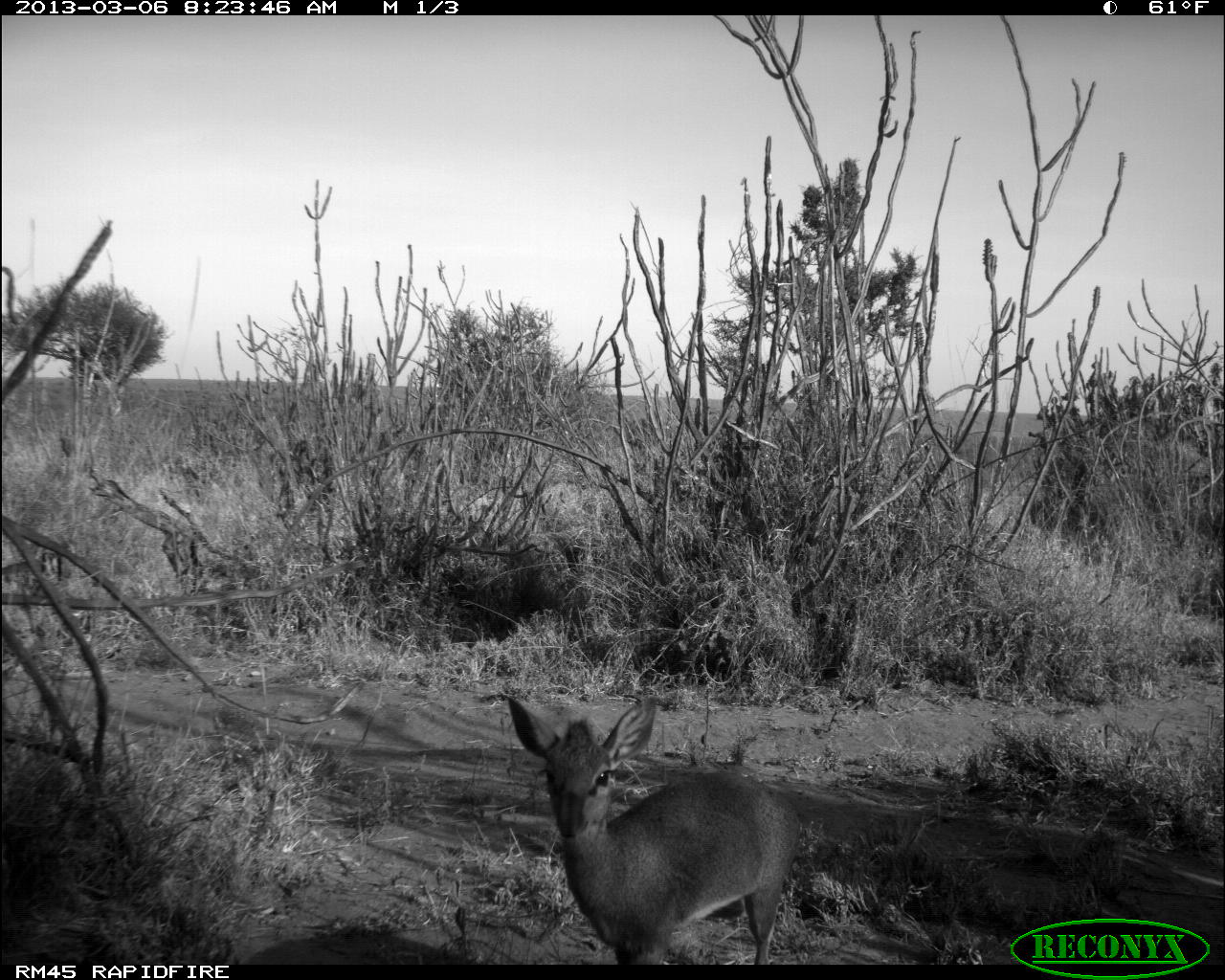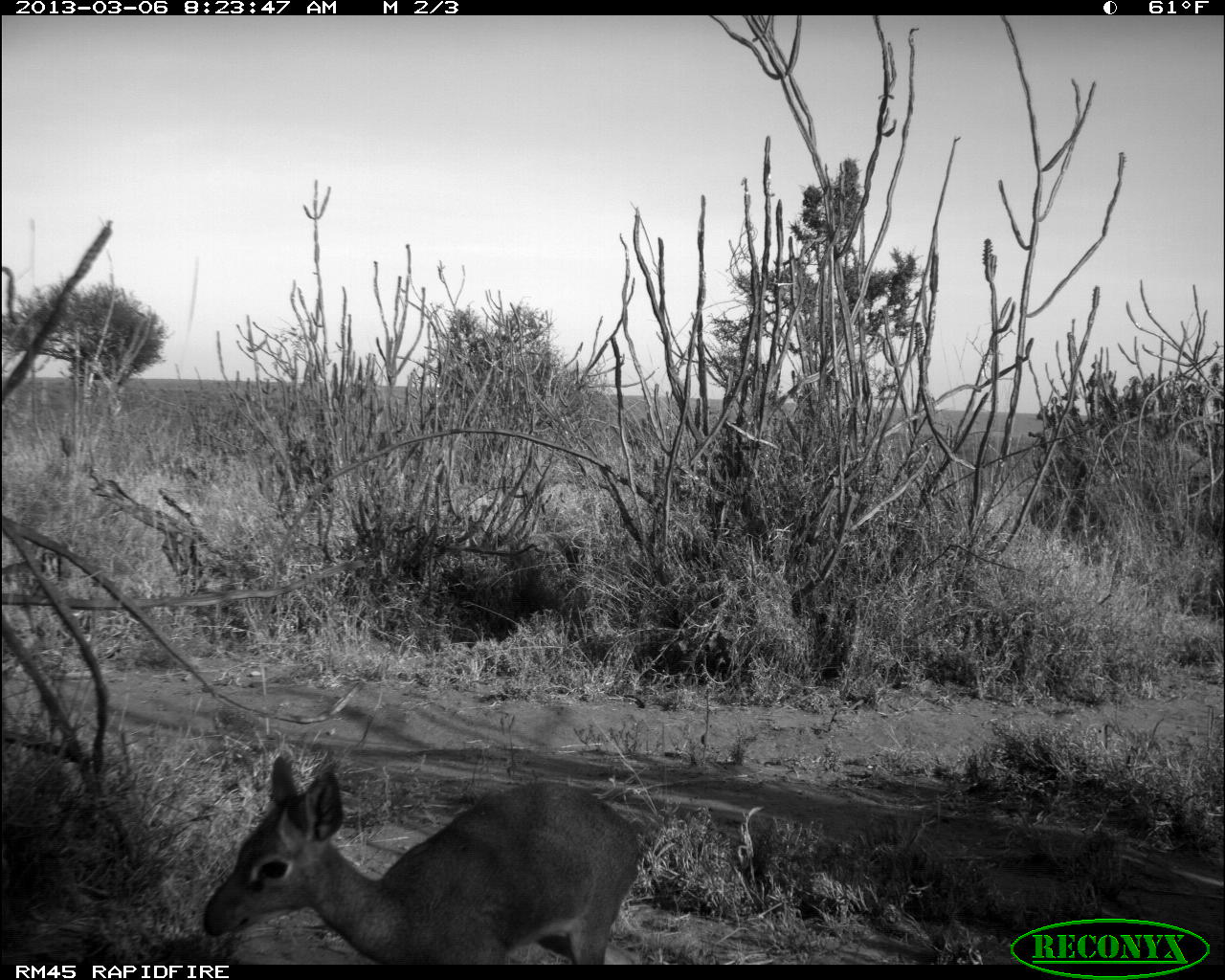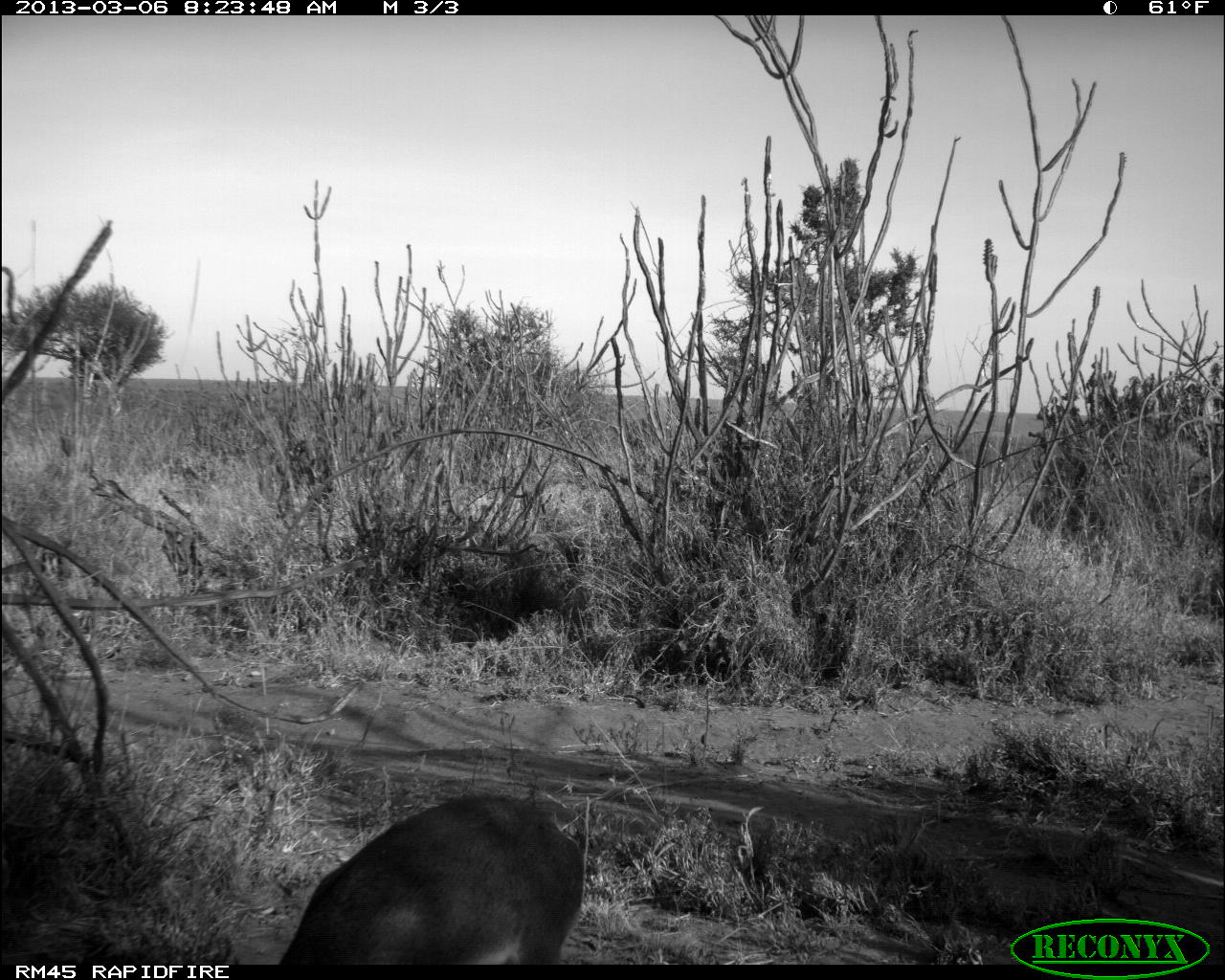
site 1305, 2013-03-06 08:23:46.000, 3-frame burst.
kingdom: Animalia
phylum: Chordata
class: Mammalia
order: Artiodactyla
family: Bovidae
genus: Madoqua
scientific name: Madoqua guentheri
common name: günther's dik-dik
Madoqua guentheri (günther's dik-dik), count 2.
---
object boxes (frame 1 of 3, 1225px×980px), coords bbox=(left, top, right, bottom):
madoqua guentheri: bbox=(502, 693, 800, 964)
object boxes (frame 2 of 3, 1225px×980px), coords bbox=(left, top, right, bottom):
madoqua guentheri: bbox=(196, 748, 651, 964)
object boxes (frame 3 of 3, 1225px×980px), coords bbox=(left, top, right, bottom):
madoqua guentheri: bbox=(275, 788, 582, 963)